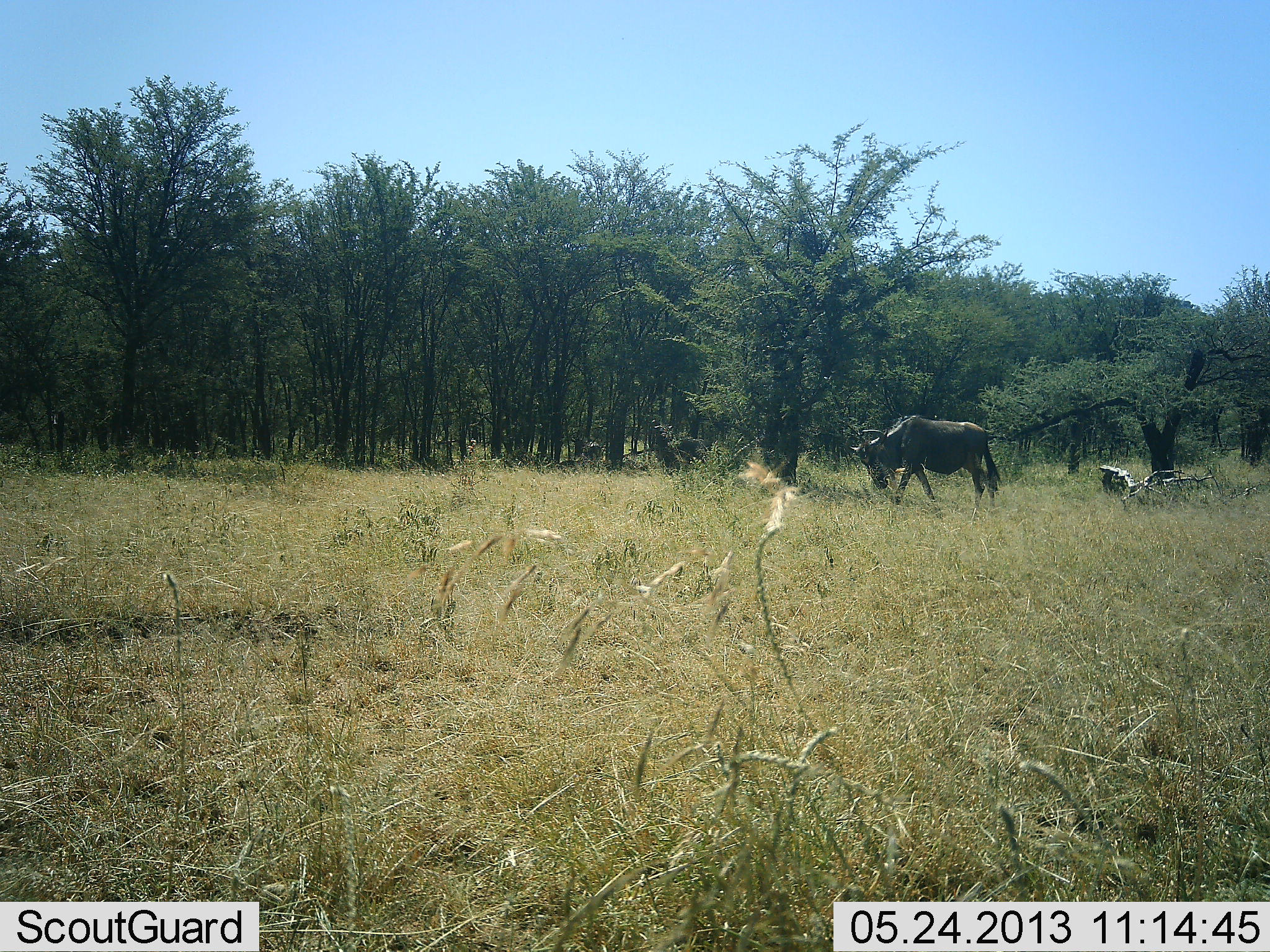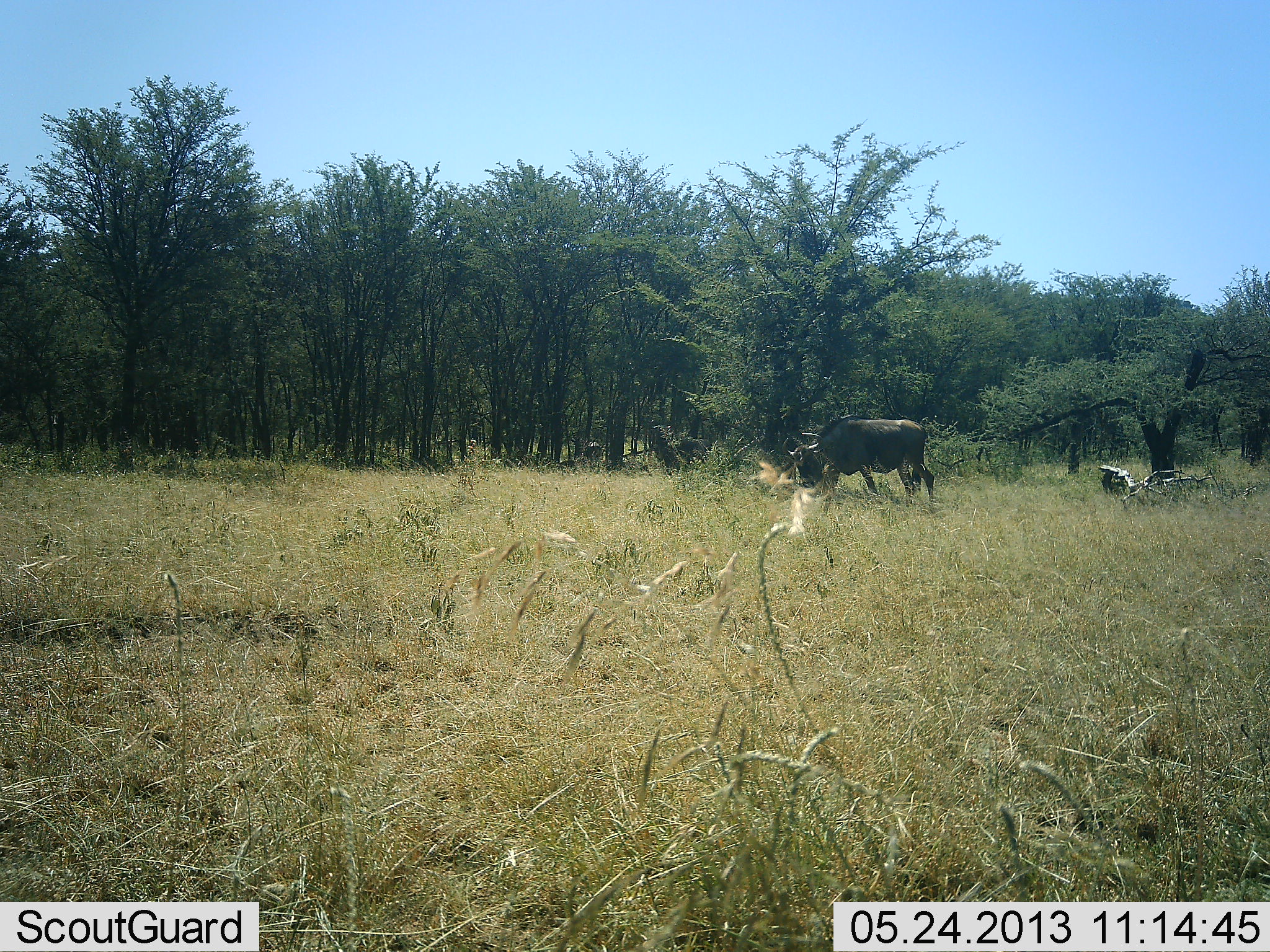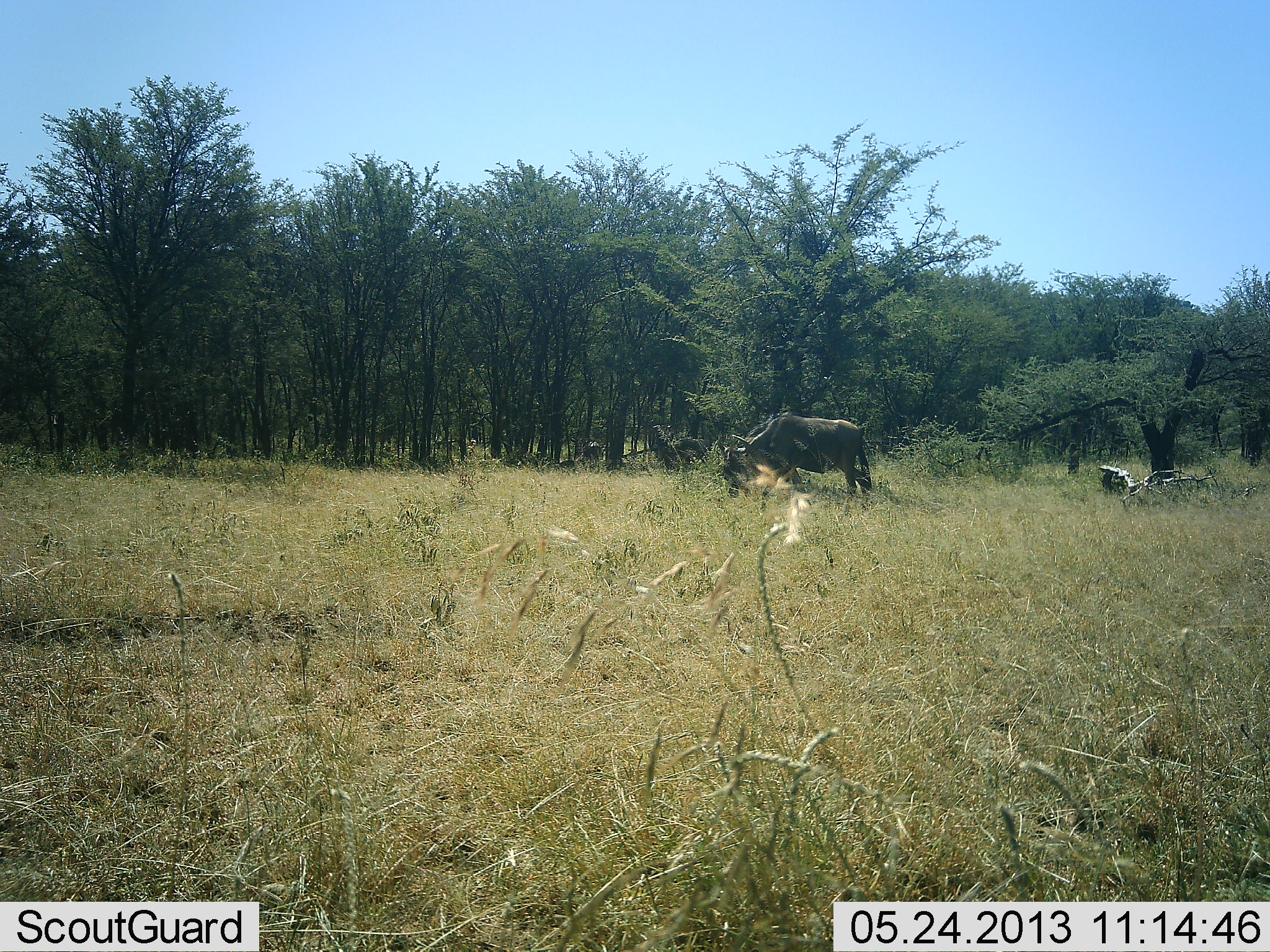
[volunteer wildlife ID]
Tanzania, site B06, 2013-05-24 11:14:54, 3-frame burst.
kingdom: Animalia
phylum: Chordata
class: Mammalia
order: Artiodactyla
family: Bovidae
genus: Connochaetes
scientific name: Connochaetes taurinus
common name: blue wildebeest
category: wildebeest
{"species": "wildebeest (blue wildebeest) (Connochaetes taurinus)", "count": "1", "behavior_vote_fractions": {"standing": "30%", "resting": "0%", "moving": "80%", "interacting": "0%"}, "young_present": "0%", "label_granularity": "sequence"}